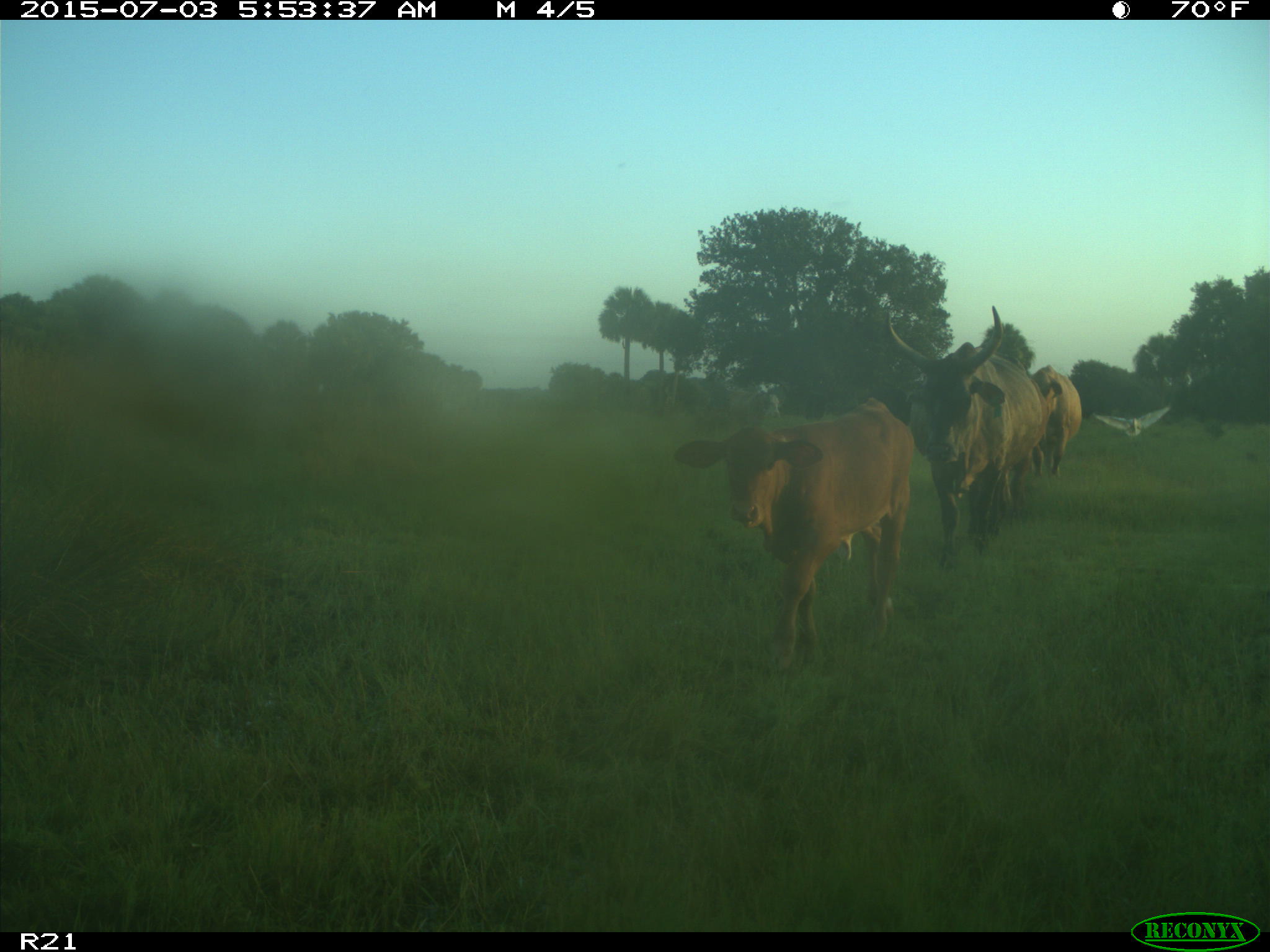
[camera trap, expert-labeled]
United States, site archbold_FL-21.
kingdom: Animalia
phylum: Chordata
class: Mammalia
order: Artiodactyla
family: Bovidae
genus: Bos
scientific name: Bos taurus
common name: domestic cow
Bos taurus (domestic cow).